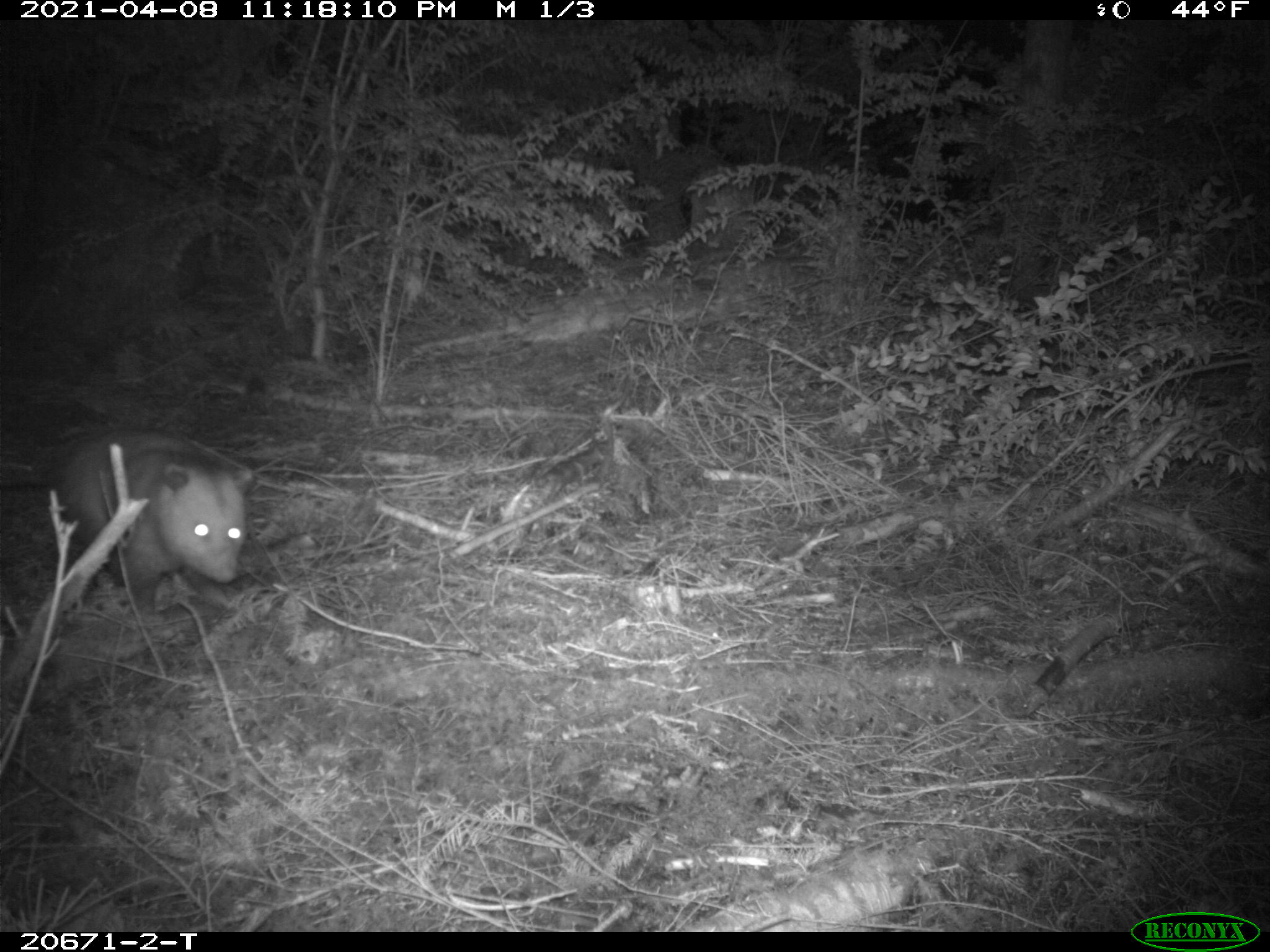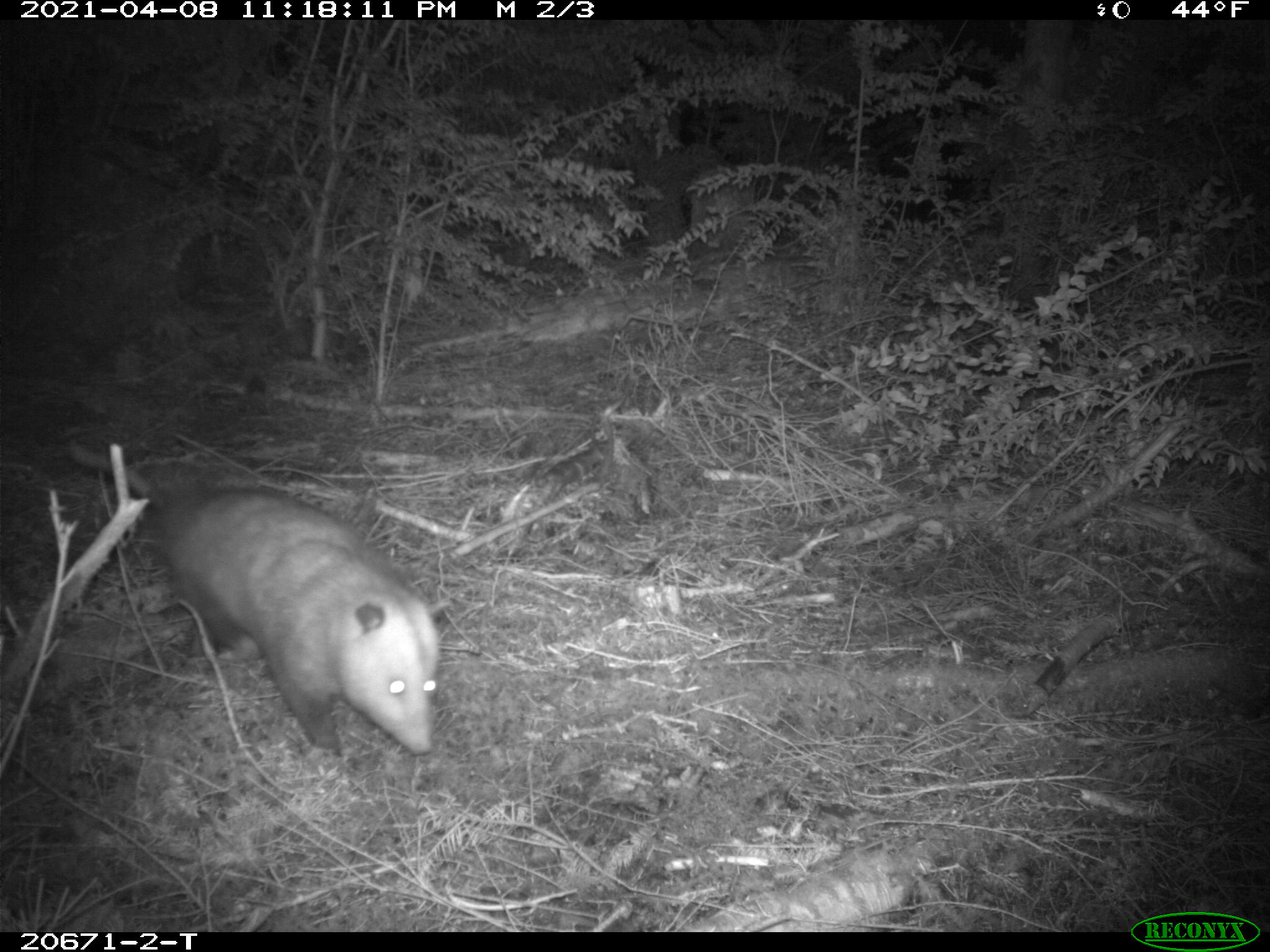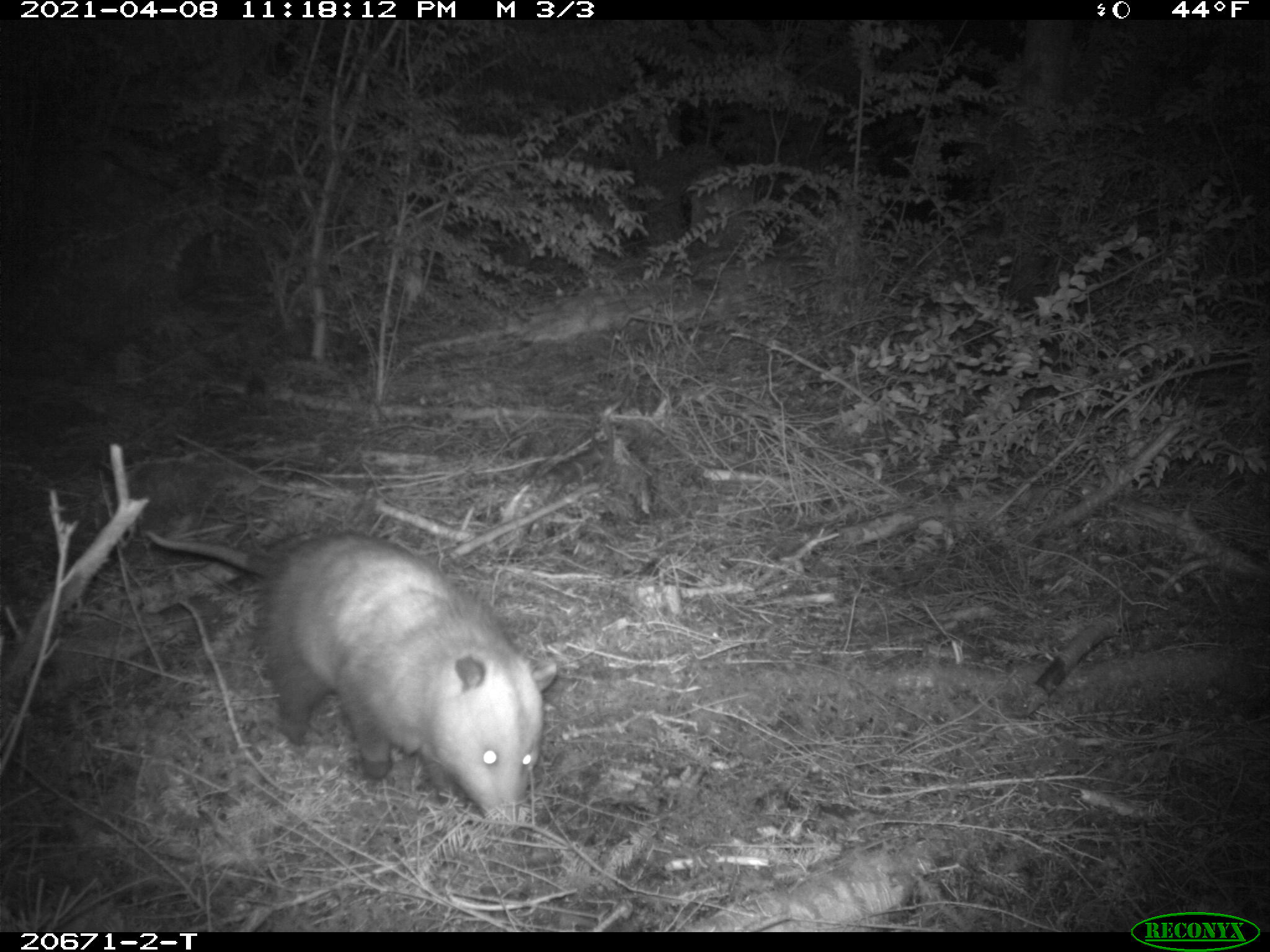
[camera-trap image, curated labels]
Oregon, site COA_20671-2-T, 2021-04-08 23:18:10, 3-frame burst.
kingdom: Animalia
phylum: Chordata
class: Mammalia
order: Didelphimorphia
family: Didelphidae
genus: Didelphis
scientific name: Didelphis virginiana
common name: virginia opossum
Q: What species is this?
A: Virginia opossum (Didelphis virginiana).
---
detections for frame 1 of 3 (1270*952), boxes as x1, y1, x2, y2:
virginia opossum: 0, 421, 283, 628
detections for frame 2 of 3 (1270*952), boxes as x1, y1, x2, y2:
virginia opossum: 47, 416, 476, 785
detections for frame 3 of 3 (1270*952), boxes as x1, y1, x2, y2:
virginia opossum: 121, 488, 583, 838